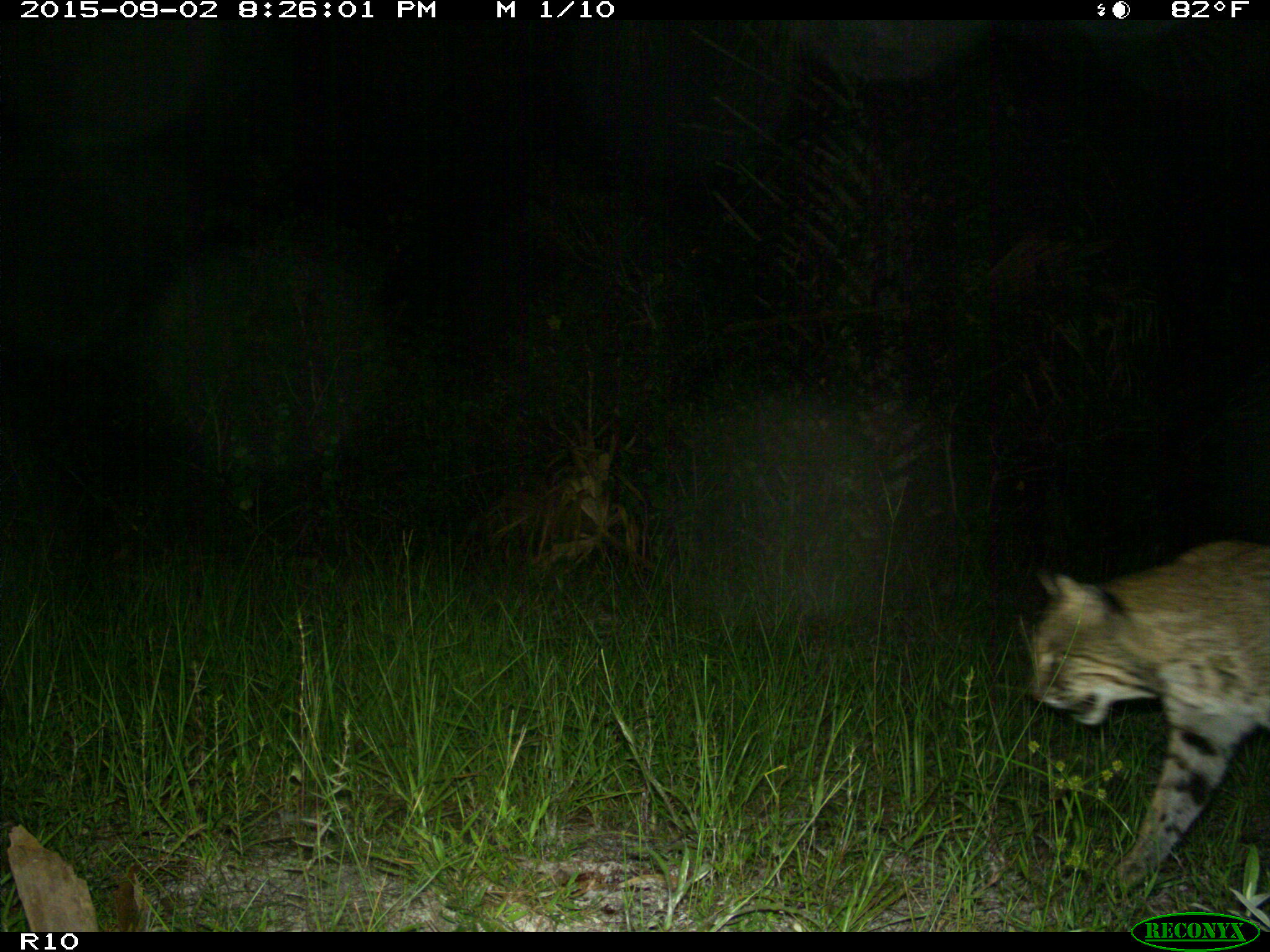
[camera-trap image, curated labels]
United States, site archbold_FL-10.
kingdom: Animalia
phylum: Chordata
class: Mammalia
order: Carnivora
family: Felidae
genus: Lynx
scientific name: Lynx rufus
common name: bobcat